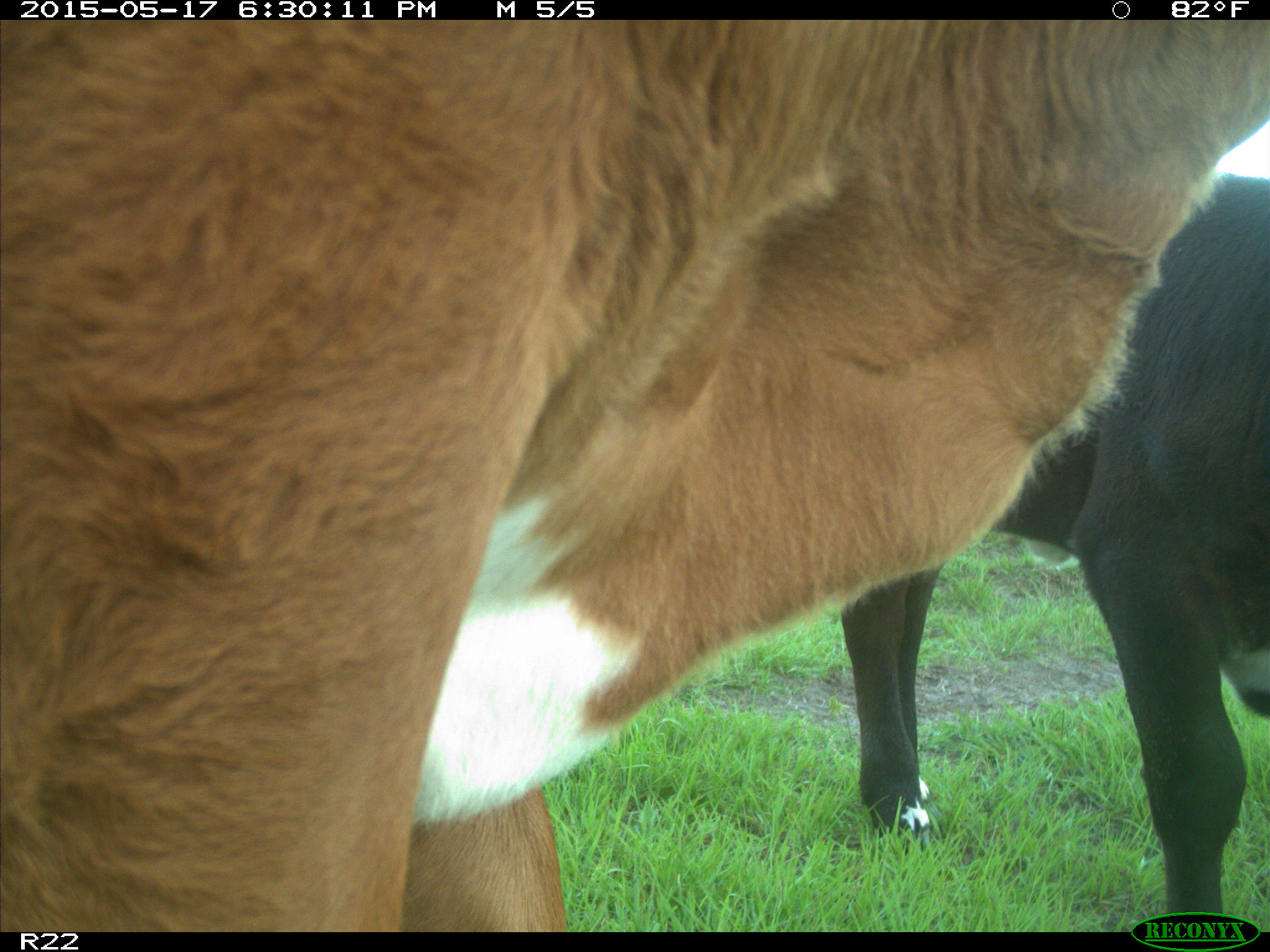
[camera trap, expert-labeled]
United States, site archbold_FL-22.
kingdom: Animalia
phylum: Chordata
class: Mammalia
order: Artiodactyla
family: Bovidae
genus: Bos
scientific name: Bos taurus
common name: domestic cow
Bos taurus (domestic cow).